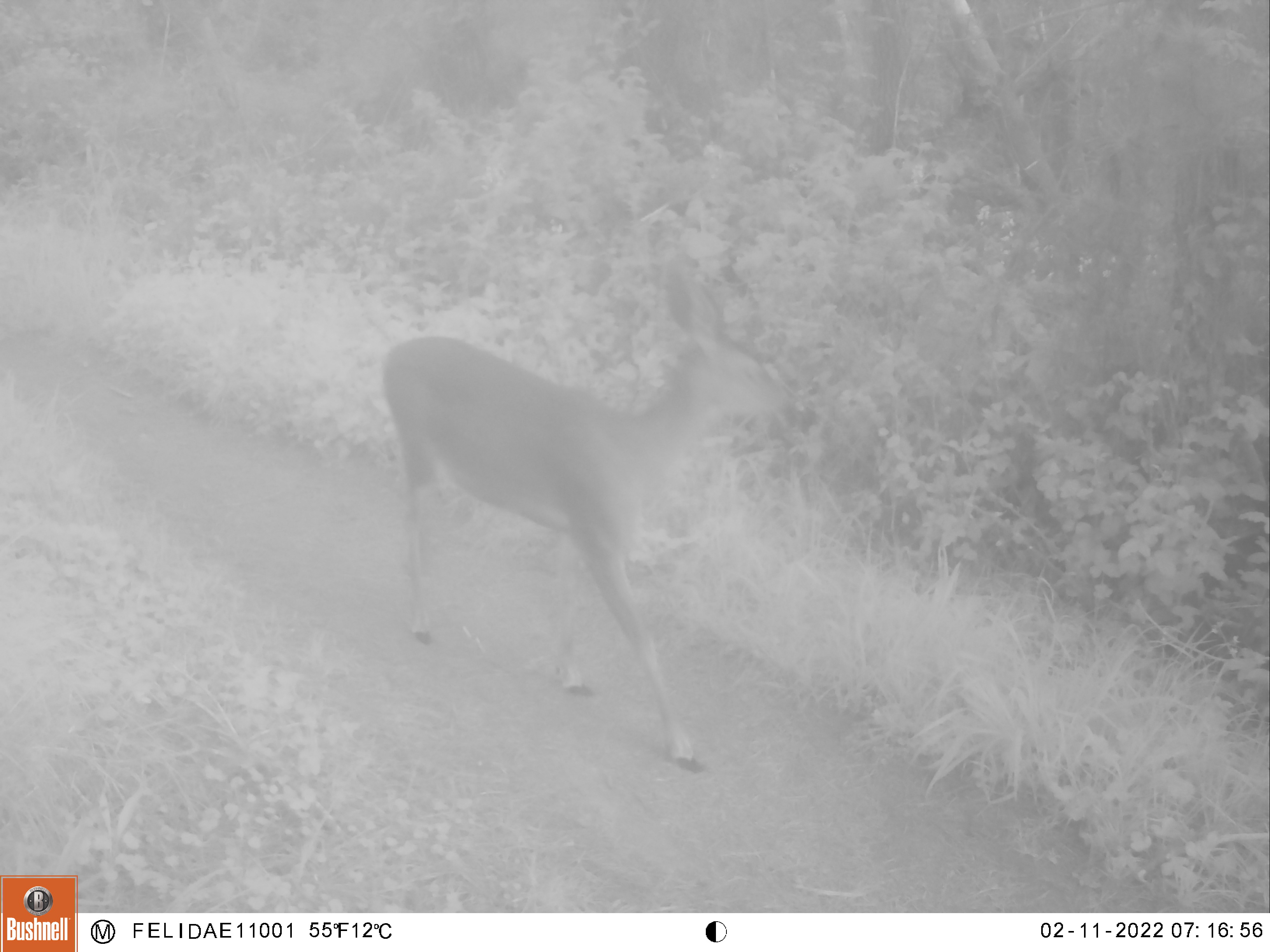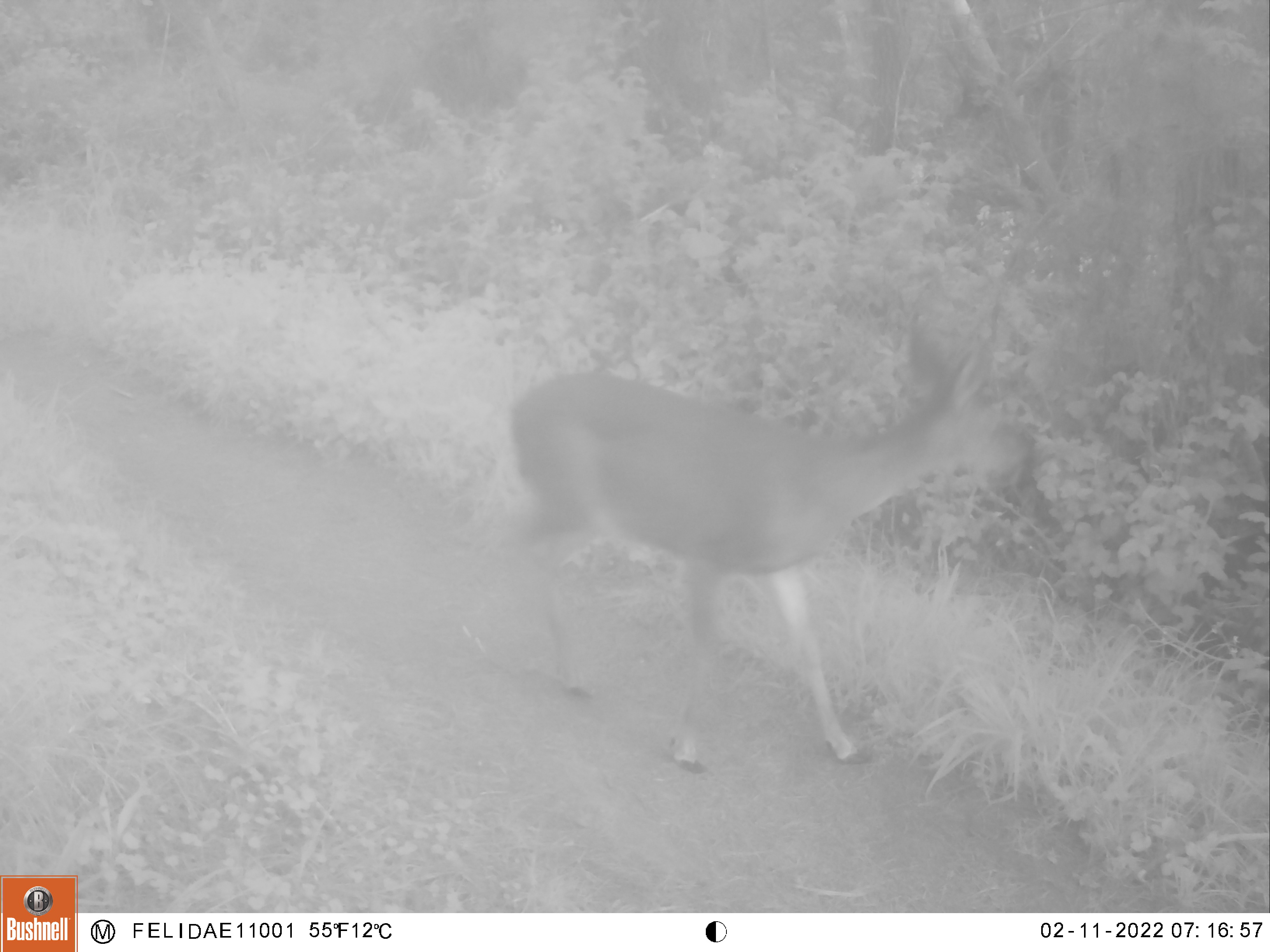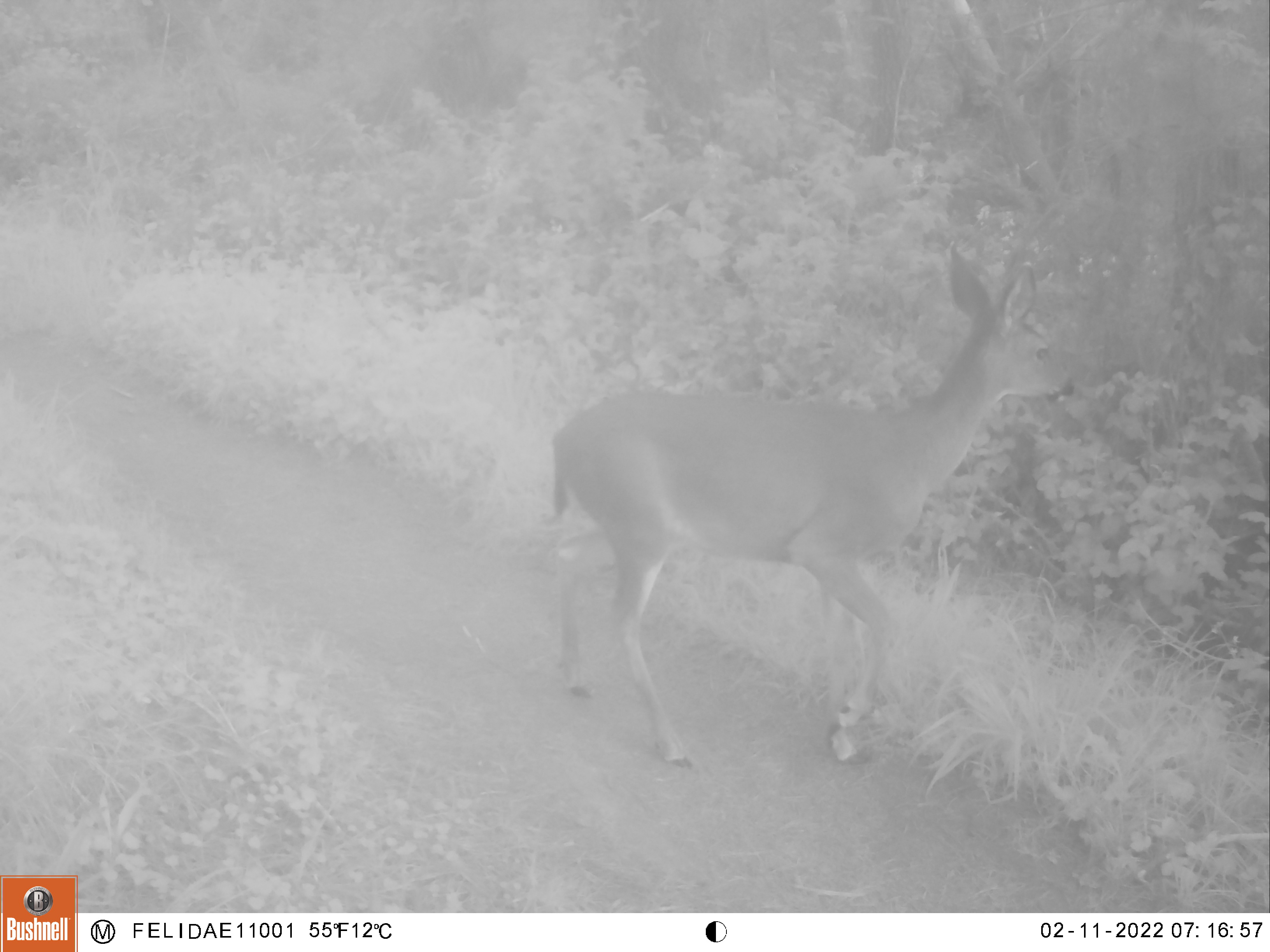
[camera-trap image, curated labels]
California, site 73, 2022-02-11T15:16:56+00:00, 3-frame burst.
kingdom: Animalia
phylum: Chordata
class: Mammalia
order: Artiodactyla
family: Cervidae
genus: Odocoileus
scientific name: Odocoileus hemionus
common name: mule deer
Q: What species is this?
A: Mule deer (Odocoileus hemionus).